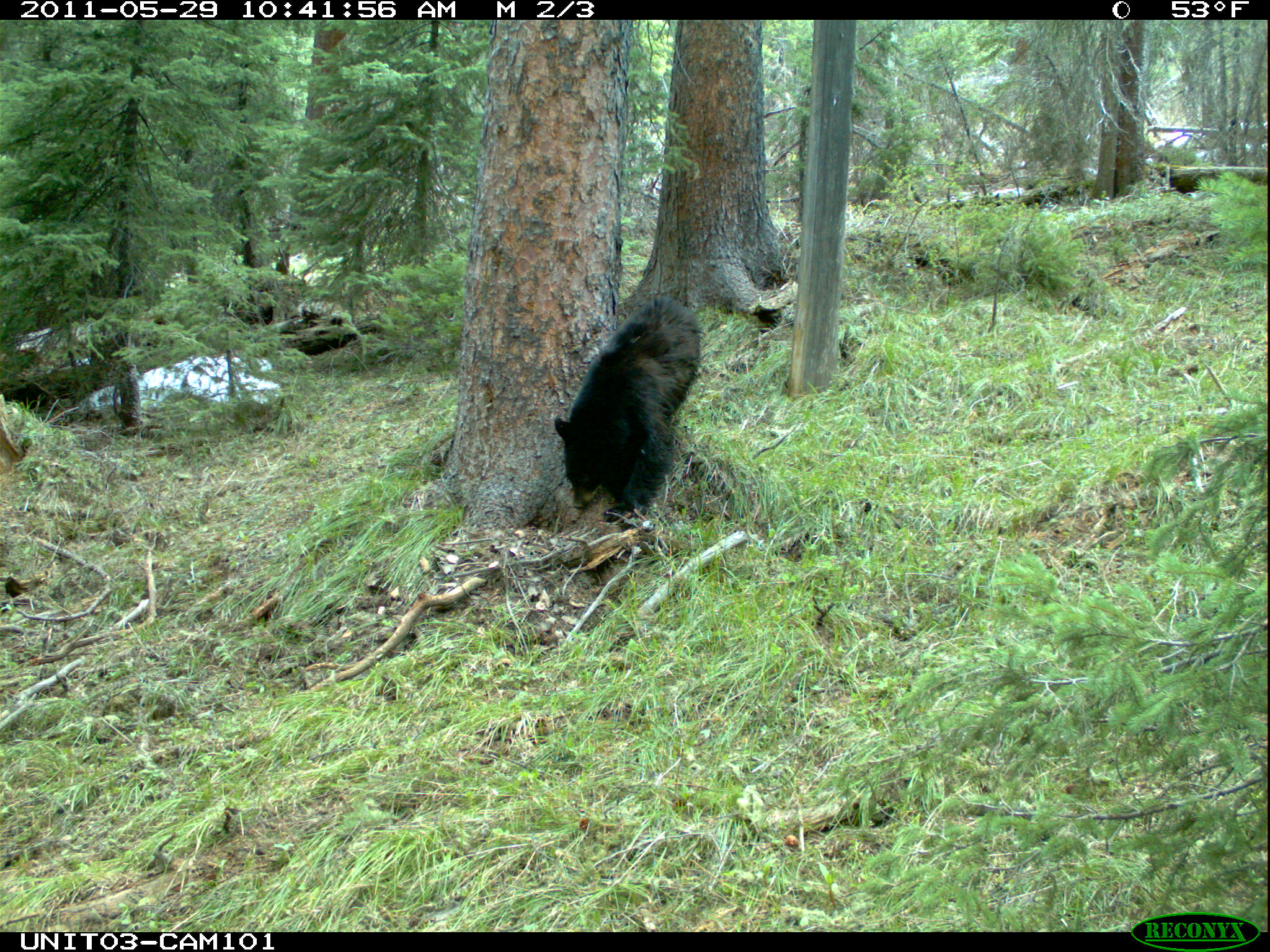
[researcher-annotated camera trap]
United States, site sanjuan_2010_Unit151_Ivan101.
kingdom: Animalia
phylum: Chordata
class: Mammalia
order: Carnivora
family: Ursidae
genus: Ursus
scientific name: Ursus americanus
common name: american black bear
Ursus americanus (american black bear).